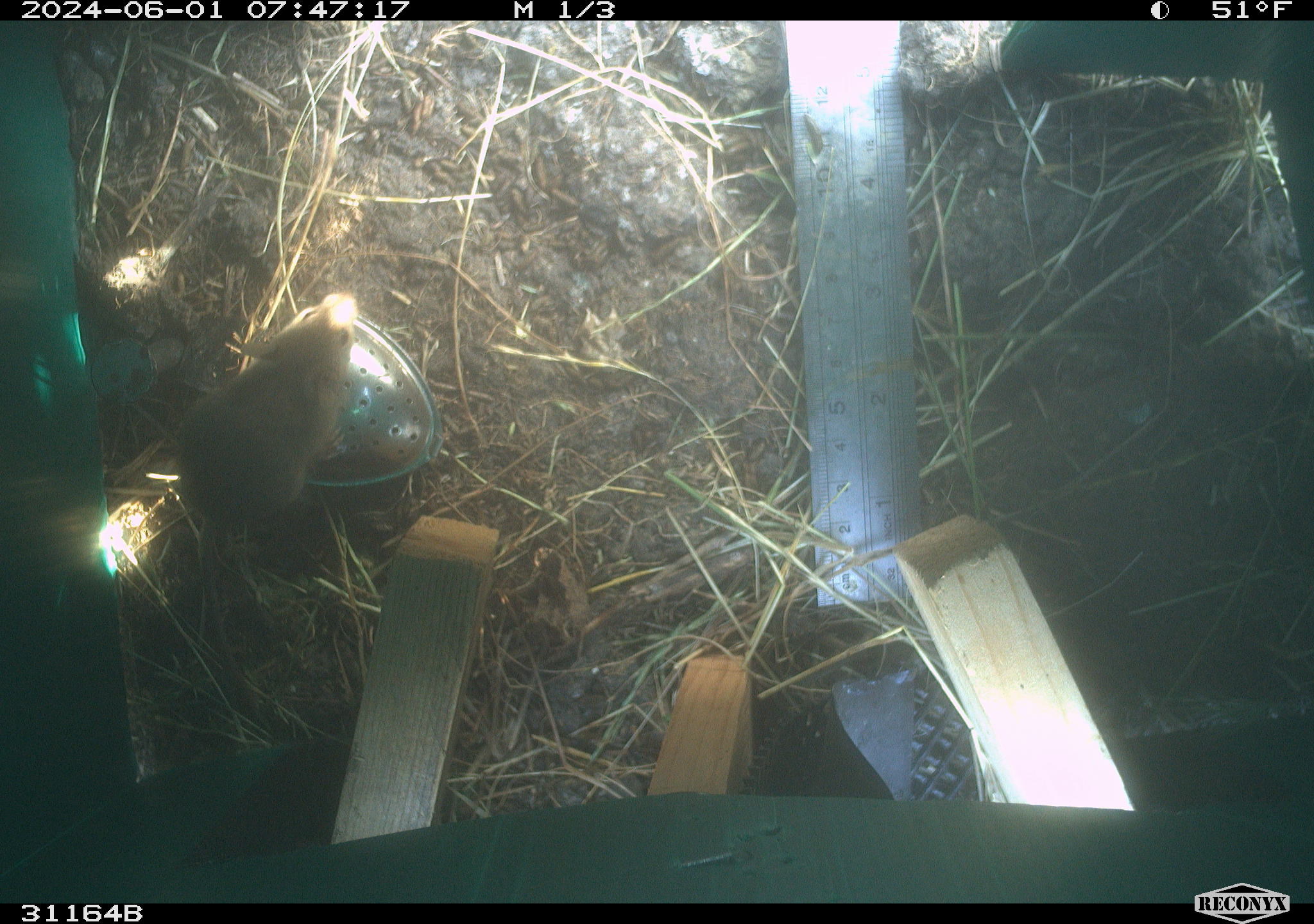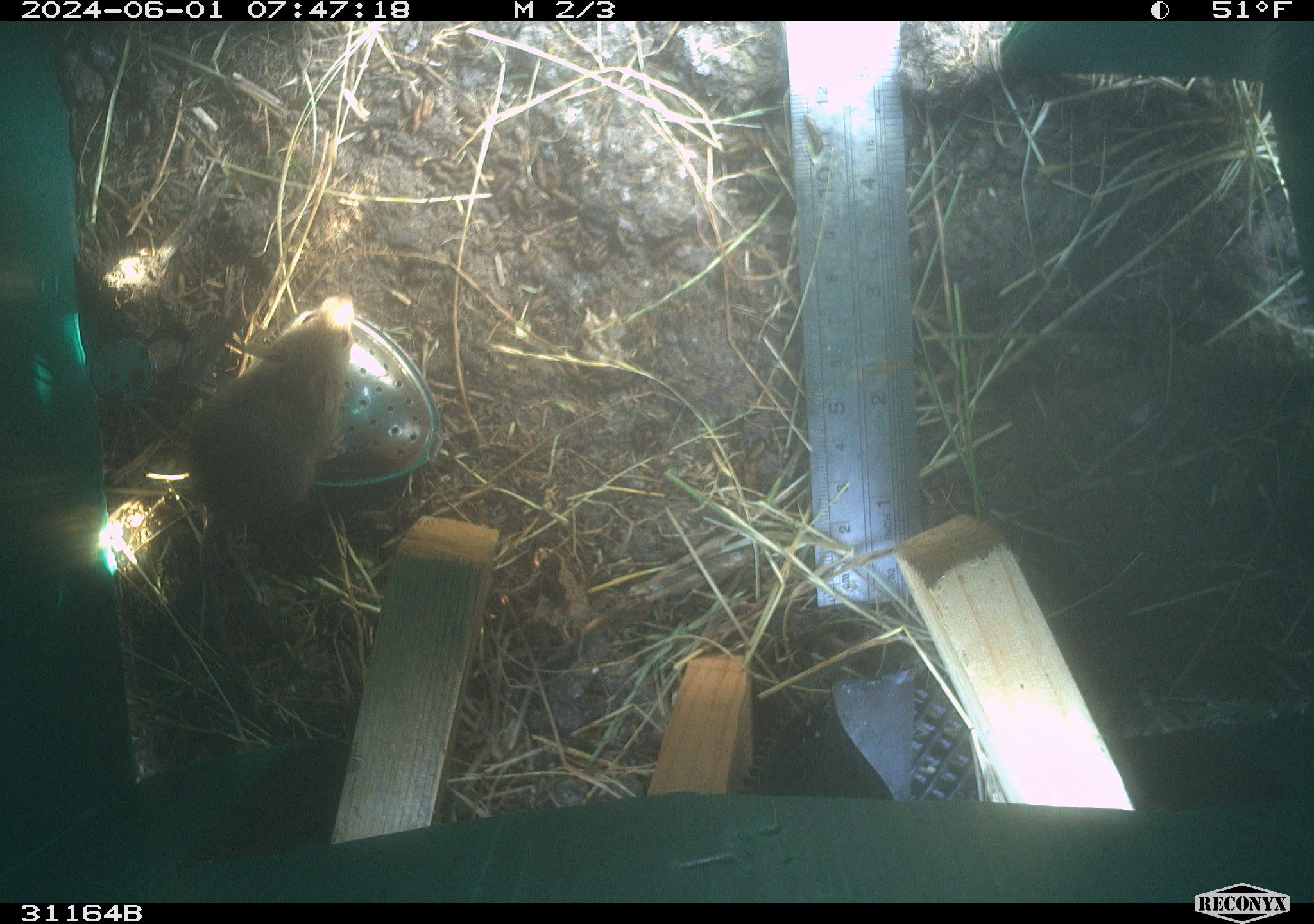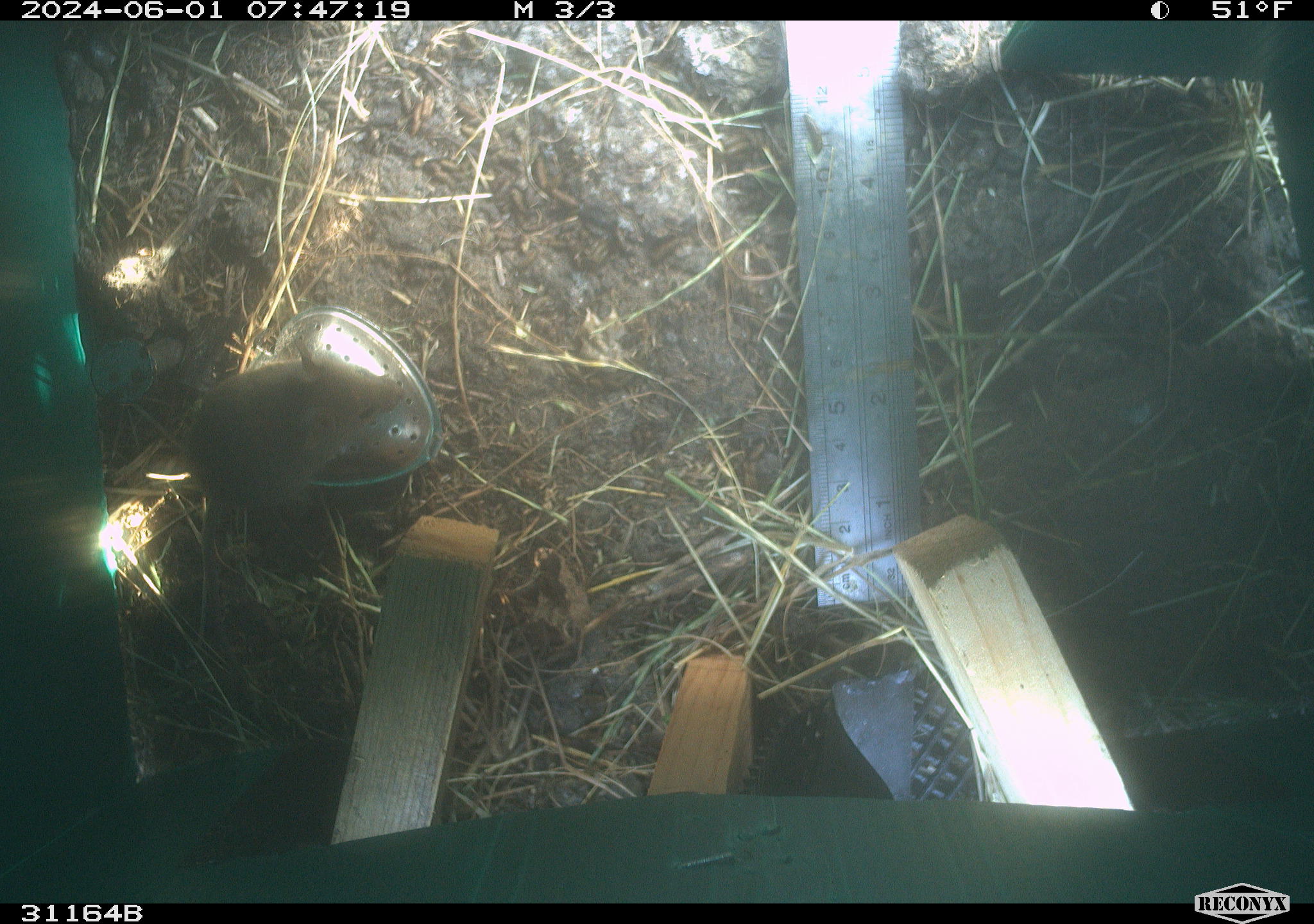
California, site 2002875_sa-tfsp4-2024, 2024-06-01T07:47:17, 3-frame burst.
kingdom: Animalia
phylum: Chordata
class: Mammalia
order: Rodentia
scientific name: Rodentia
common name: mouse species